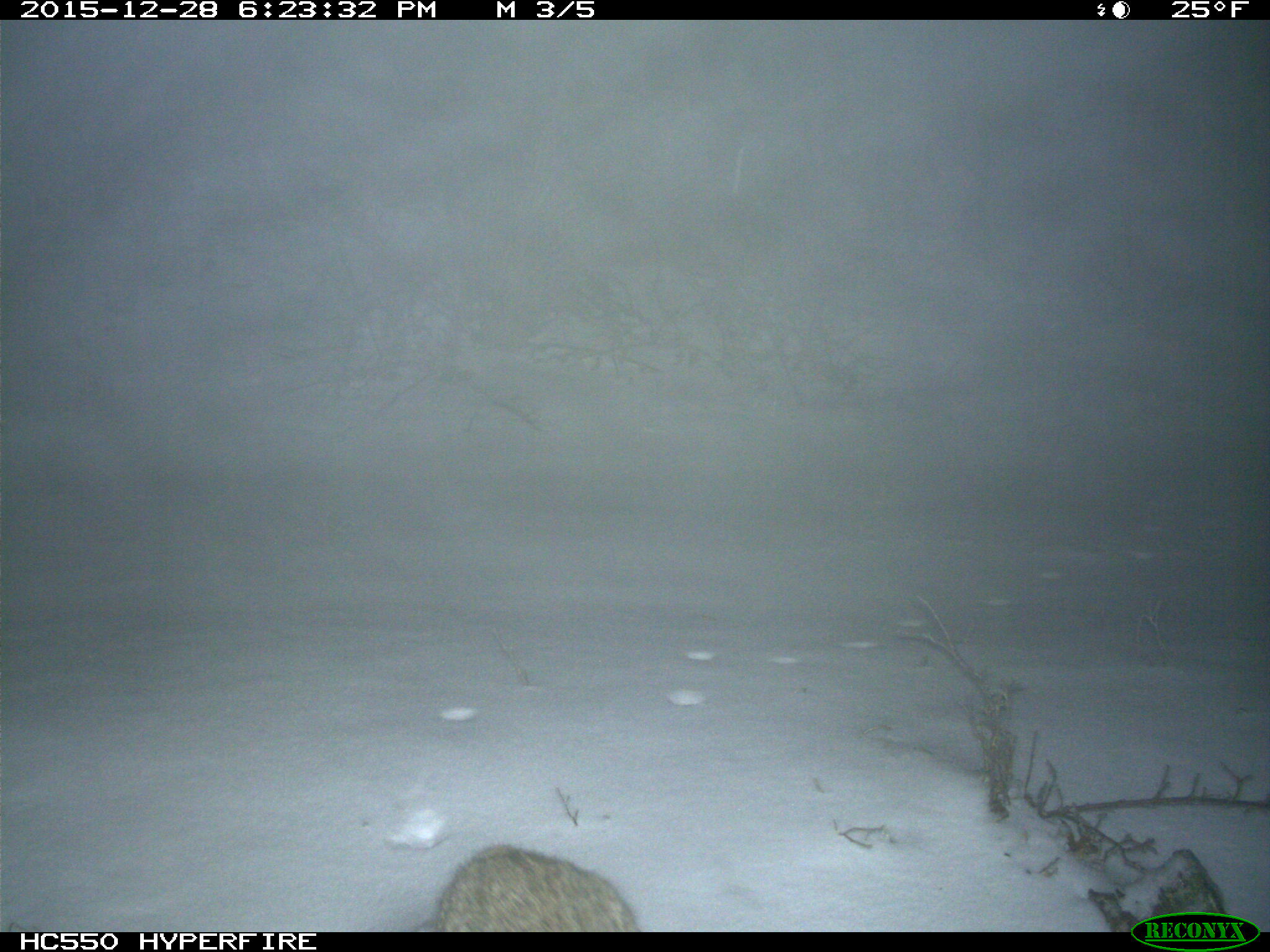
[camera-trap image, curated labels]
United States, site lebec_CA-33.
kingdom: Animalia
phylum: Chordata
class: Mammalia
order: Carnivora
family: Felidae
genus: Lynx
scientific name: Lynx rufus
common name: bobcat